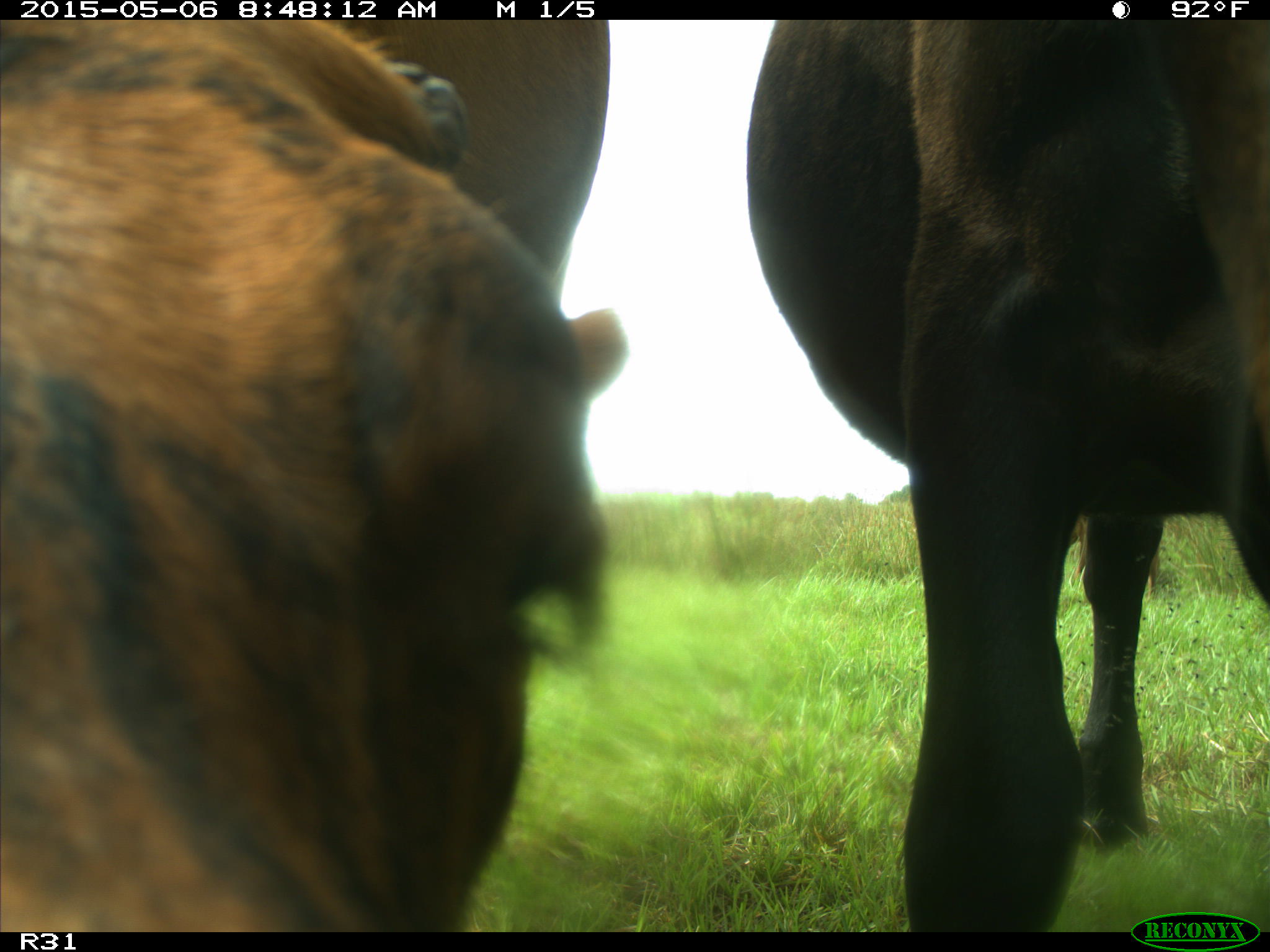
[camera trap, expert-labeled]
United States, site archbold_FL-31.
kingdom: Animalia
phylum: Chordata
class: Mammalia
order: Artiodactyla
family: Bovidae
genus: Bos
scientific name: Bos taurus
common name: domestic cow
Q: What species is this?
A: Bos taurus (domestic cow).